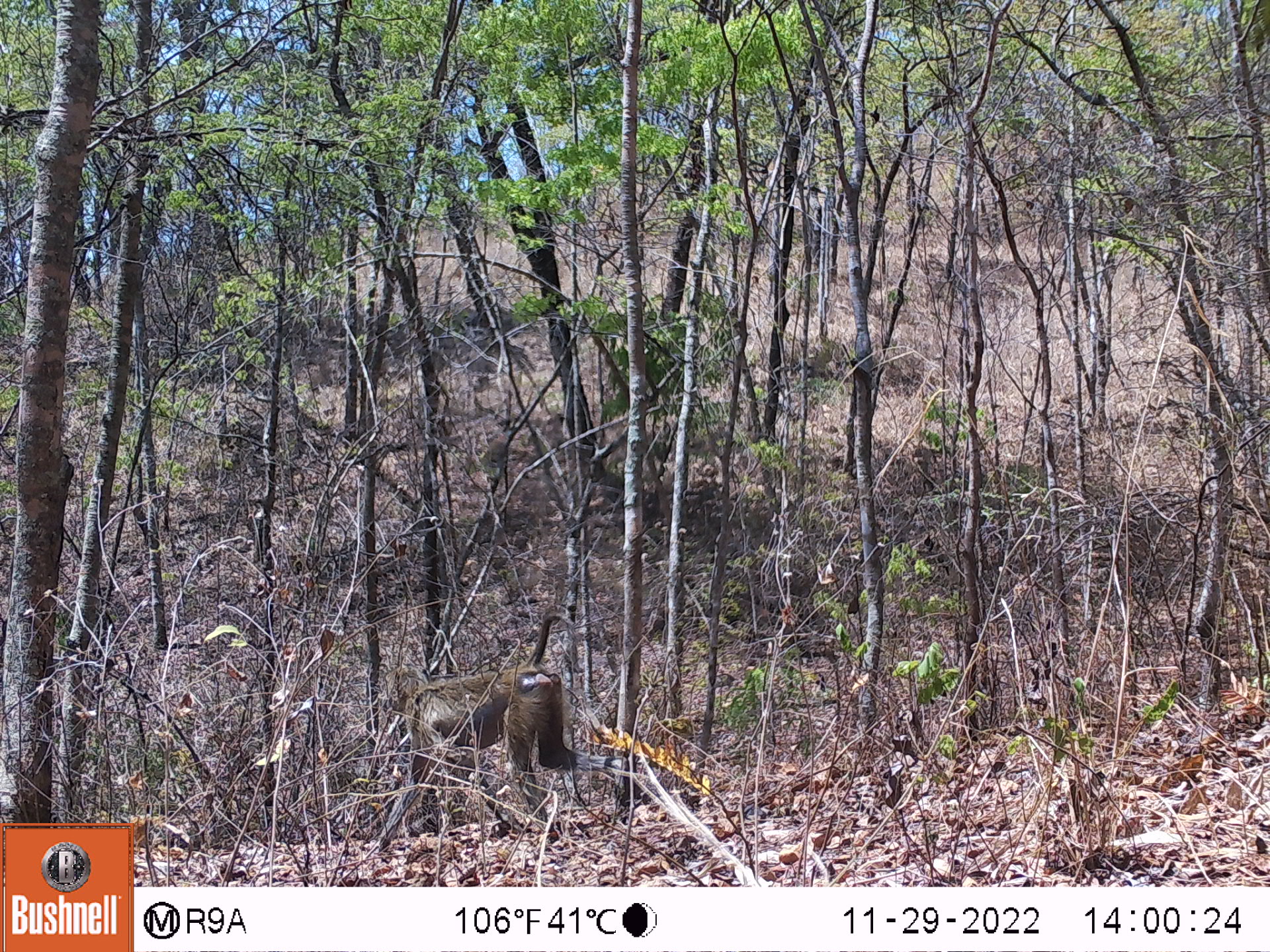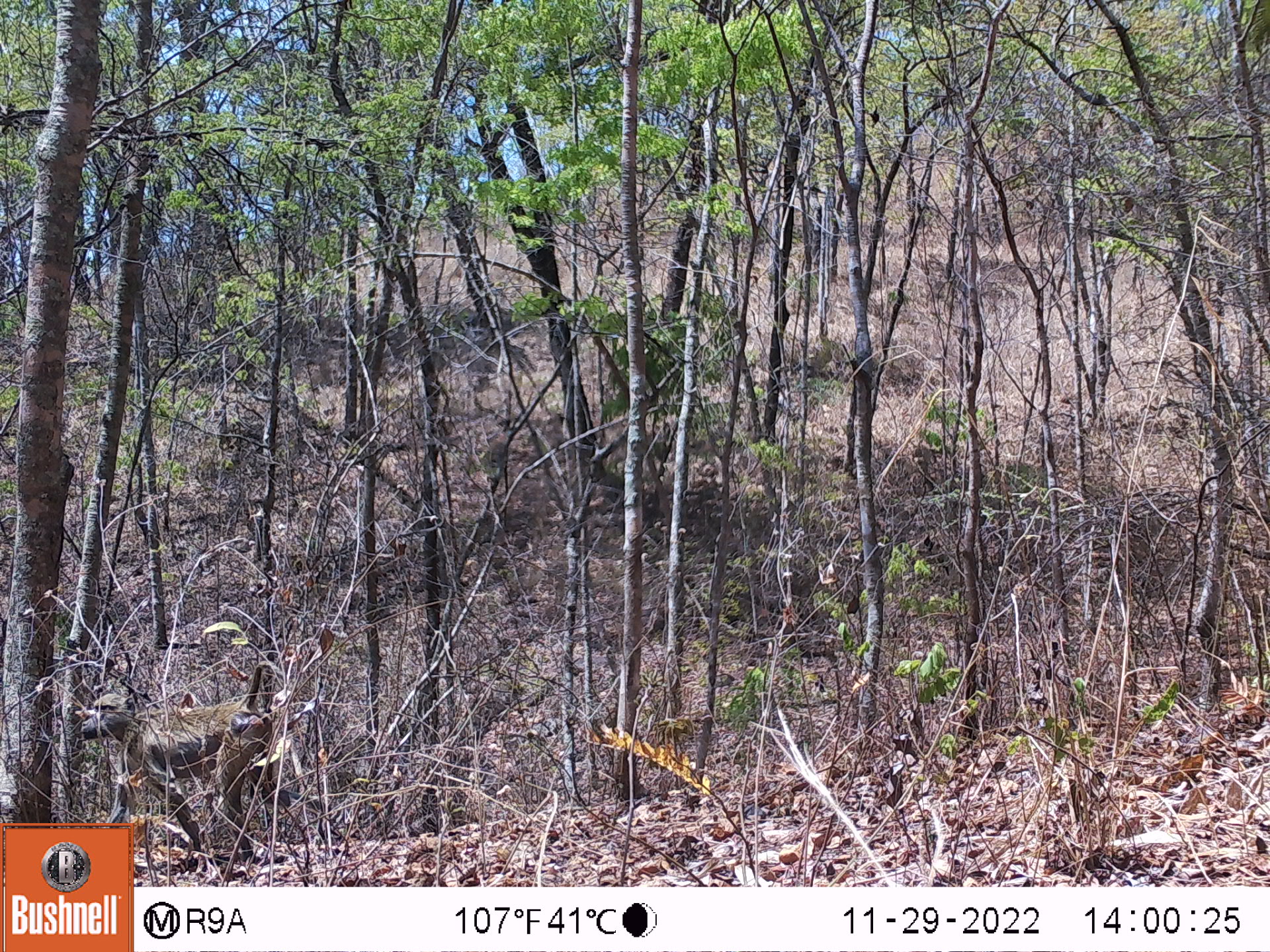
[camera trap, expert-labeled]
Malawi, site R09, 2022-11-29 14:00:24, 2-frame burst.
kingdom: Animalia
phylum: Chordata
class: Mammalia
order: Primates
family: Cercopithecidae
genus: Papio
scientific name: Papio cynocephalus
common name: yellow baboon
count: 1